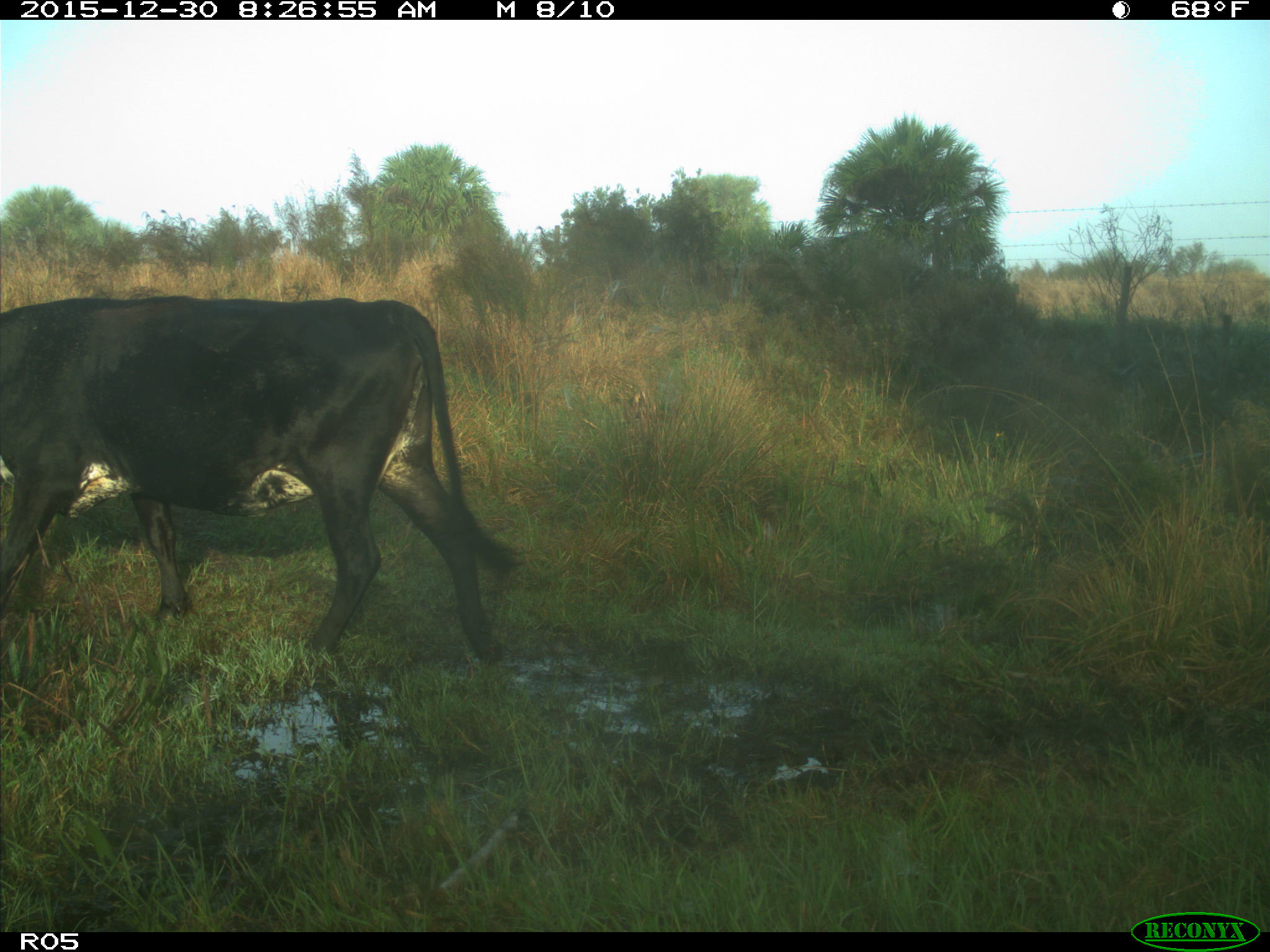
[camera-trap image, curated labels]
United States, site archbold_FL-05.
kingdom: Animalia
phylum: Chordata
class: Mammalia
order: Artiodactyla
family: Bovidae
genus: Bos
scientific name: Bos taurus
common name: domestic cow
Bos taurus (domestic cow).